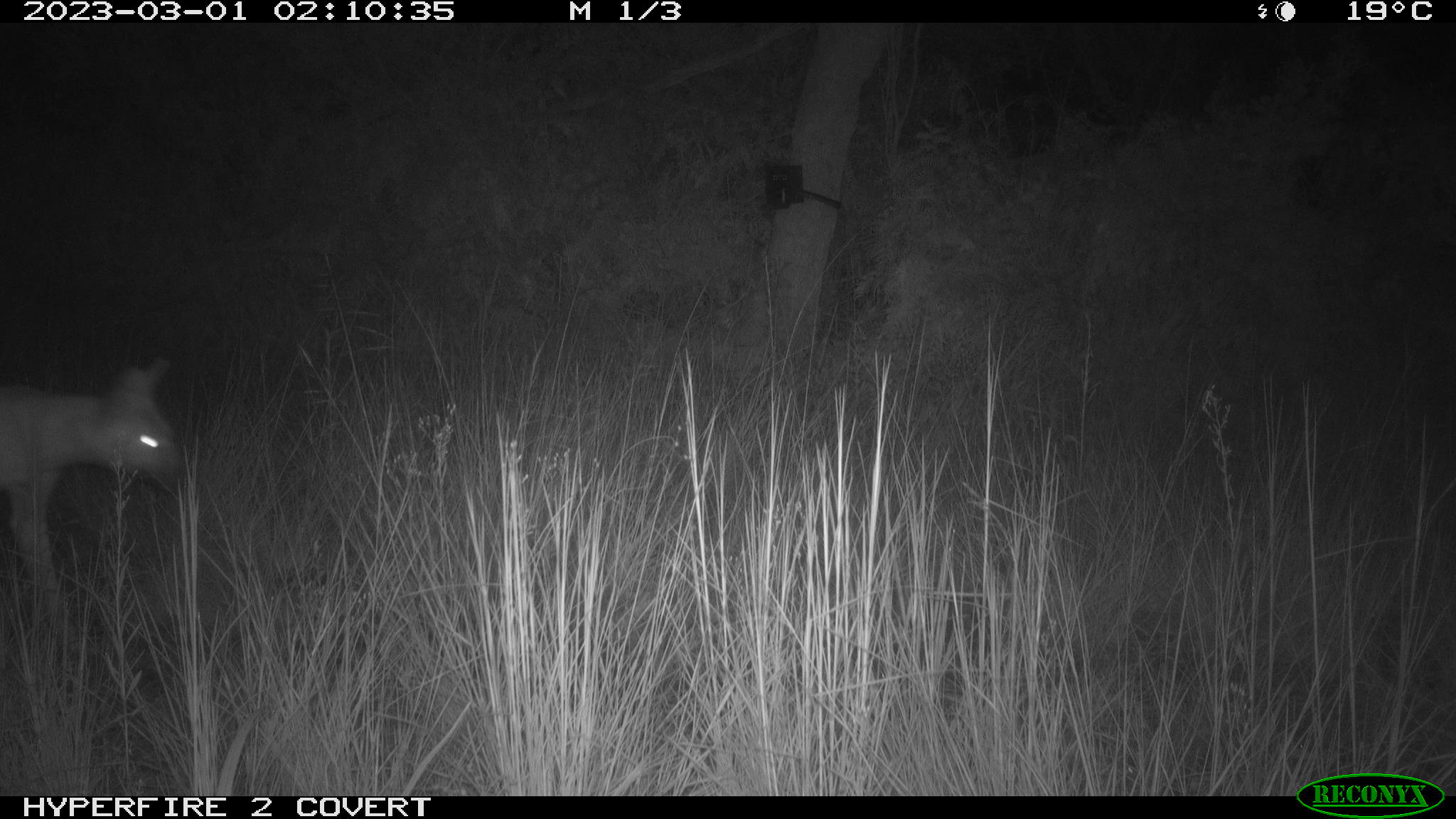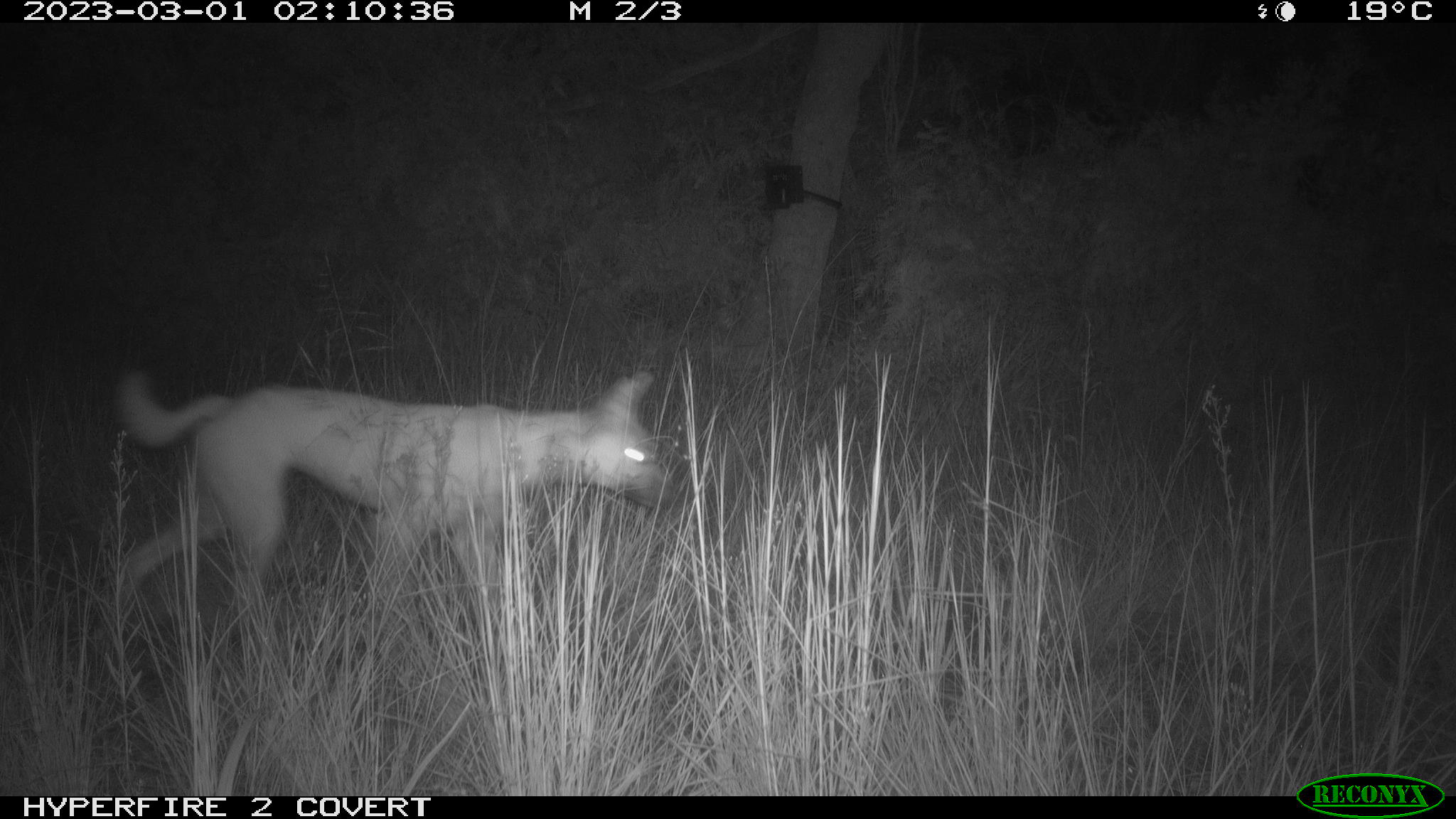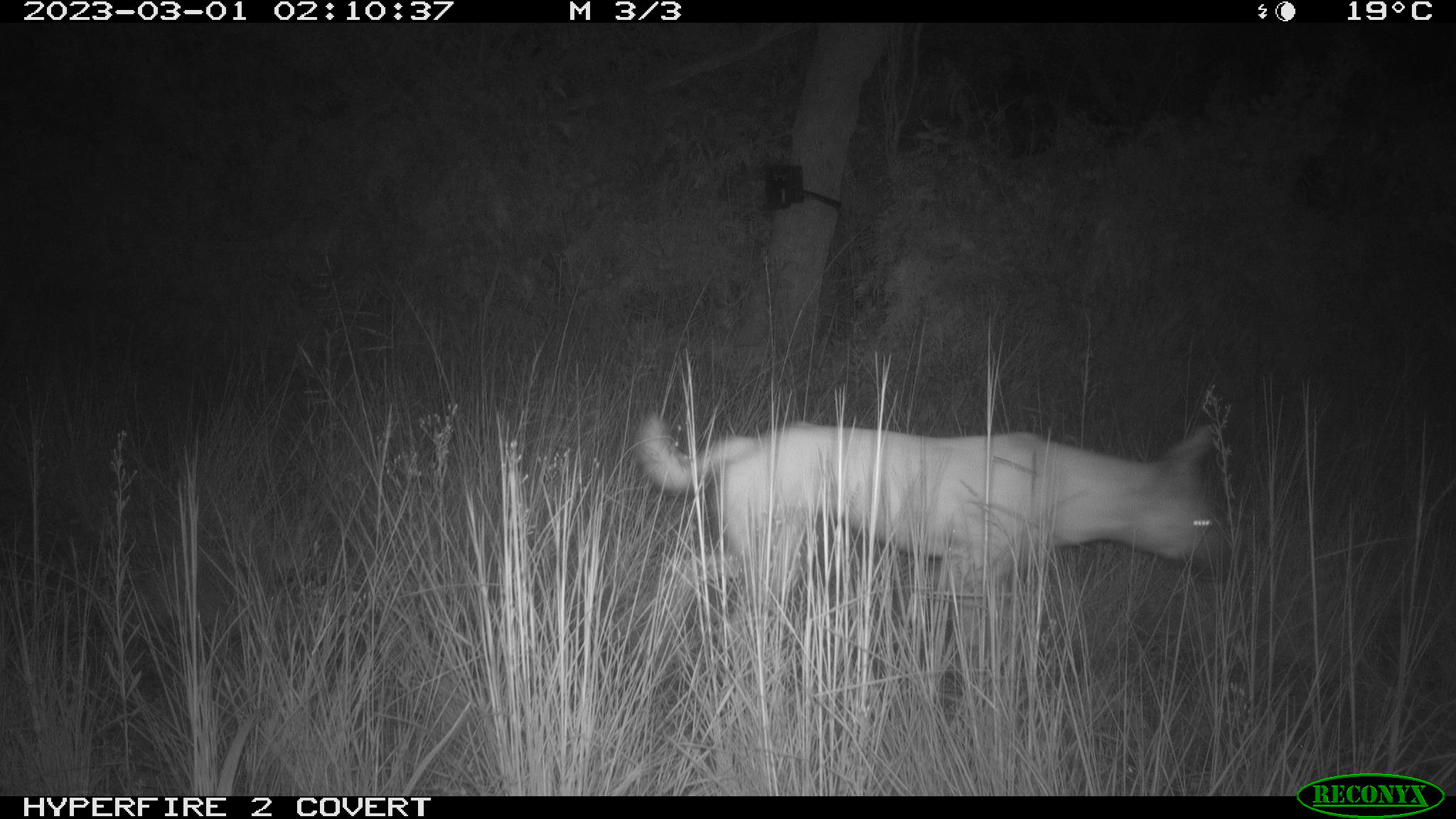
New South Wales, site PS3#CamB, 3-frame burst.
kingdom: Animalia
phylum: Chordata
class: Mammalia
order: Carnivora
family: Canidae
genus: Canis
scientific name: Canis familiaris dingo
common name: dingo